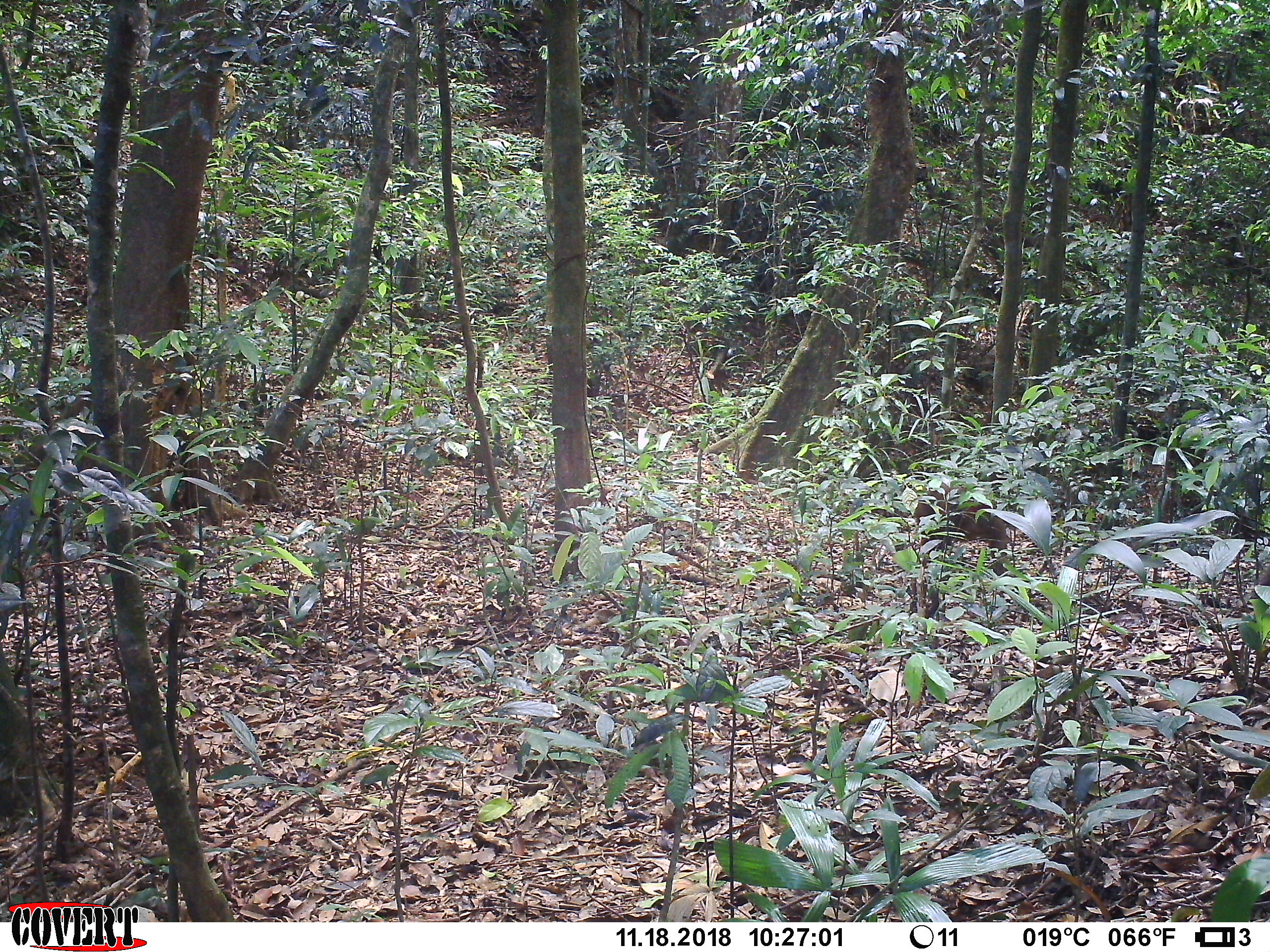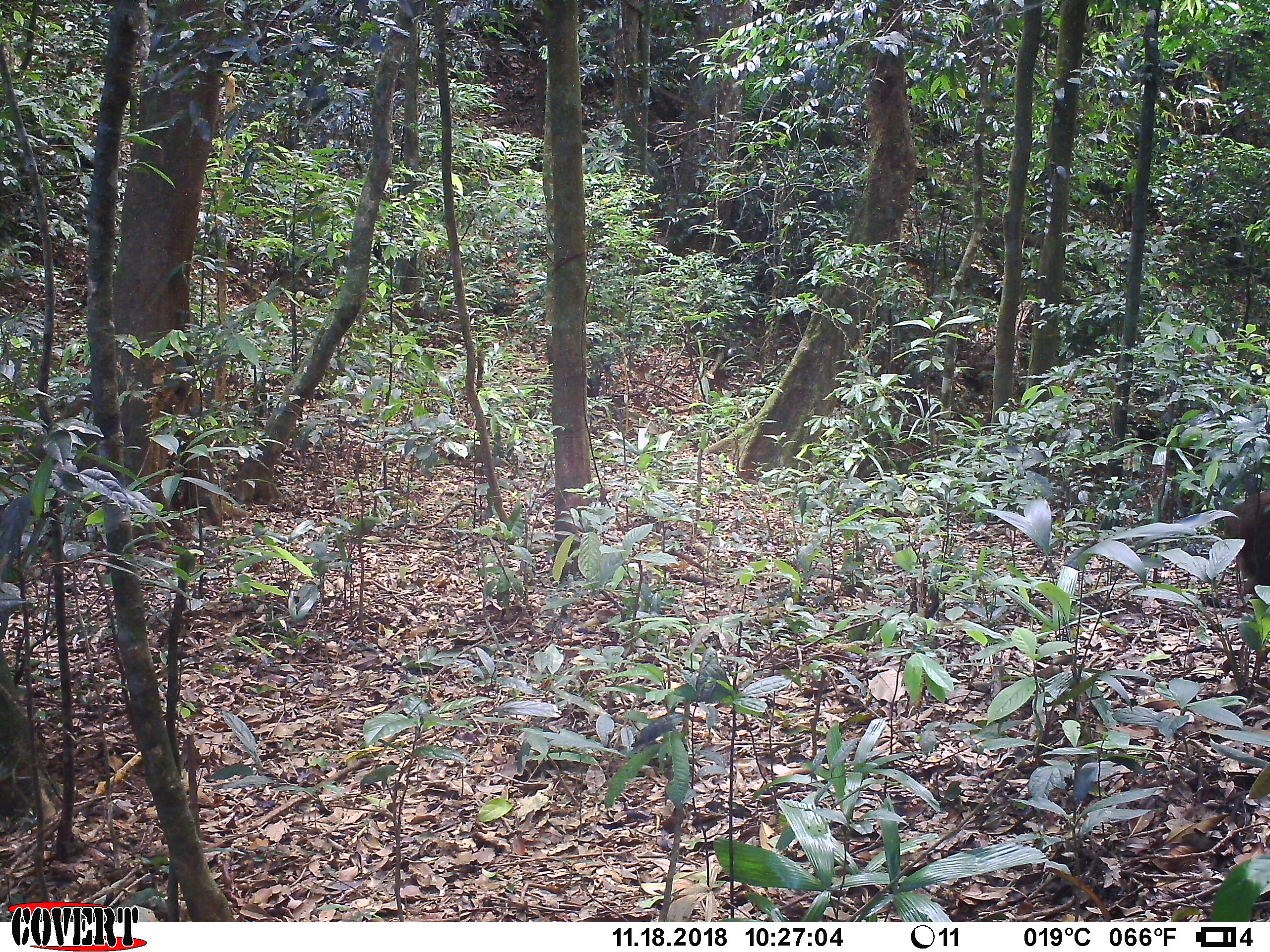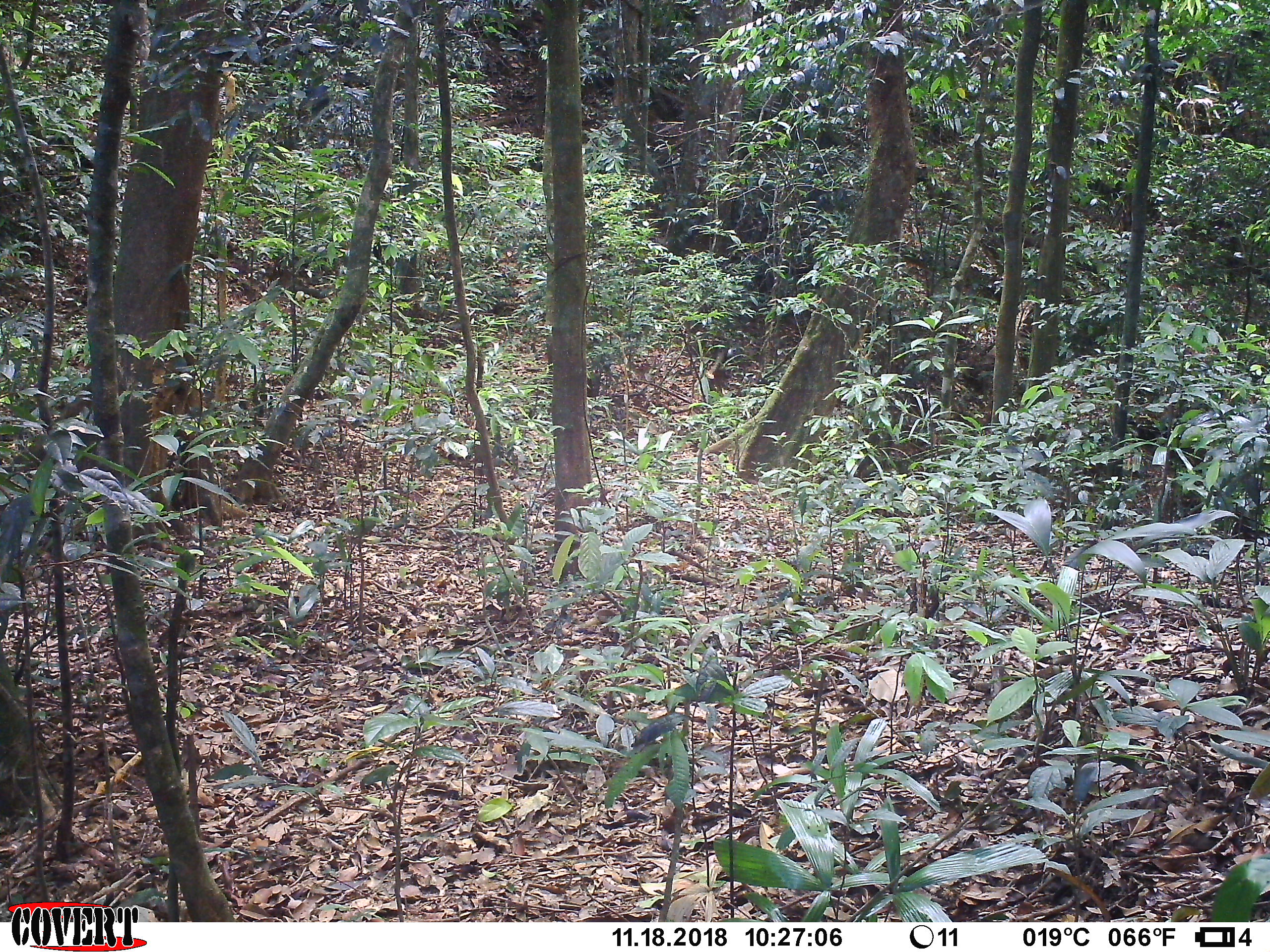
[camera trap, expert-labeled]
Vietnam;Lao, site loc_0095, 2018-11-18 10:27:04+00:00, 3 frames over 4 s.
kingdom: Animalia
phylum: Chordata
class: Mammalia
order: Primates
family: Cercopithecidae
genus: Macaca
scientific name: Macaca arctoides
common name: stump-tailed macaque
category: stump tailed macaque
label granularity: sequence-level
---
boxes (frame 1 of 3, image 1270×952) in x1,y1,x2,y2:
stump tailed macaque: 913,482,1009,575; 1247,568,1270,612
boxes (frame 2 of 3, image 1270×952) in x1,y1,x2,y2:
stump tailed macaque: 1224,490,1270,605